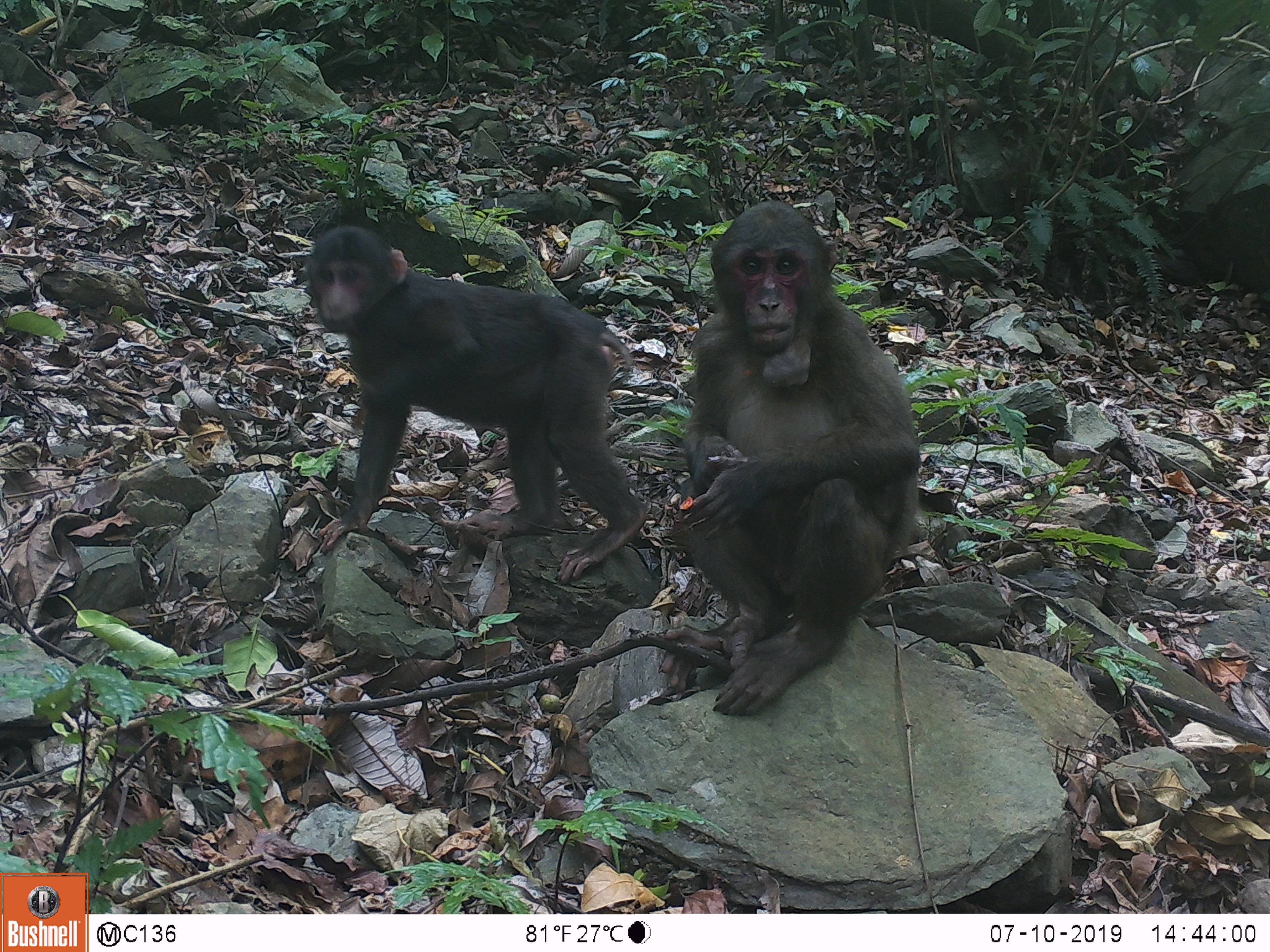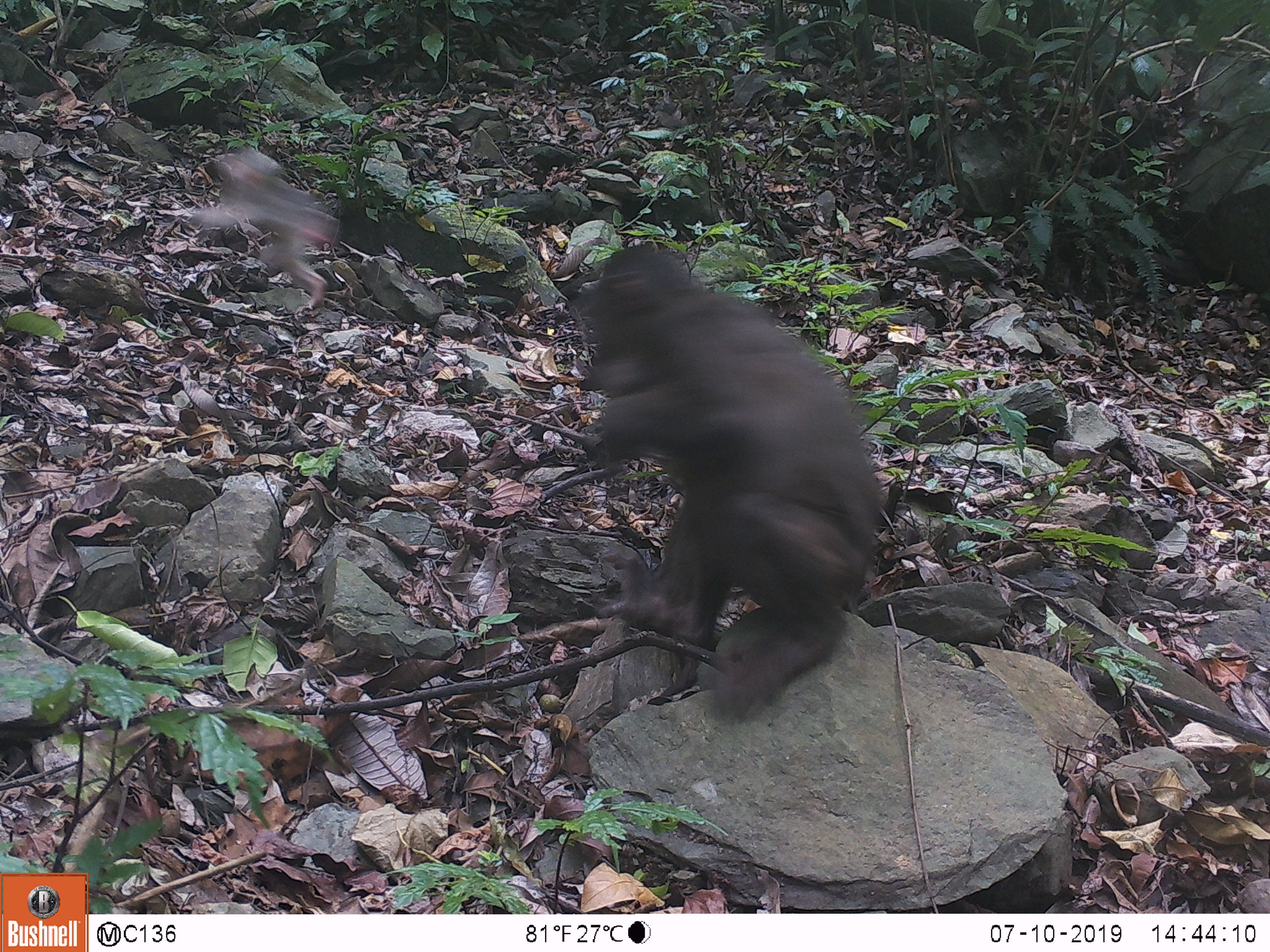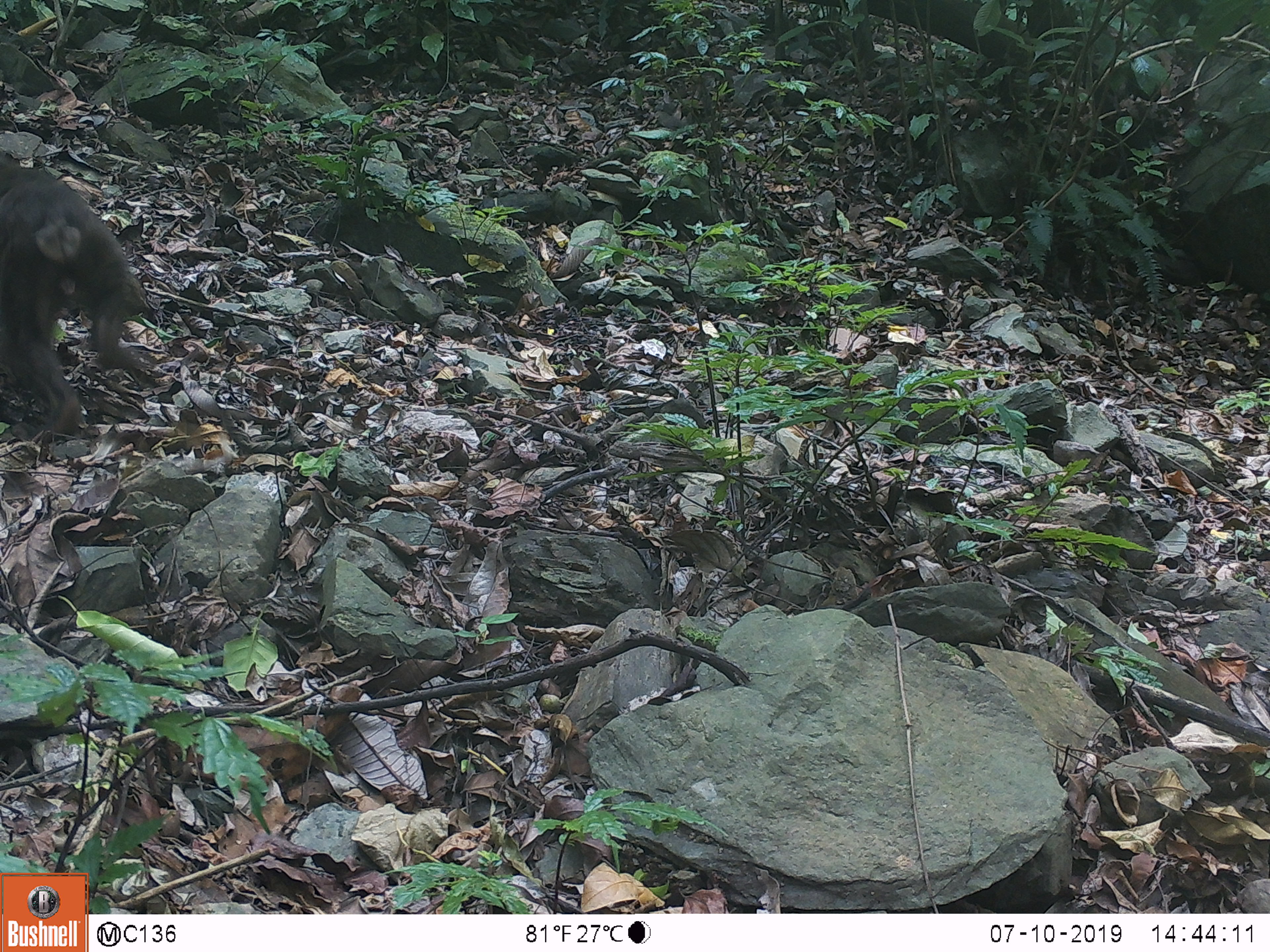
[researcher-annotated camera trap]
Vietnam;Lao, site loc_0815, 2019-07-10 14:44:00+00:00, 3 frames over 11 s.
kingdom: Animalia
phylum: Chordata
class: Mammalia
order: Primates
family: Cercopithecidae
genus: Macaca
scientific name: Macaca arctoides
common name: stump-tailed macaque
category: stump tailed macaque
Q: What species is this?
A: Stump tailed macaque (stump-tailed macaque) (Macaca arctoides).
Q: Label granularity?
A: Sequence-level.